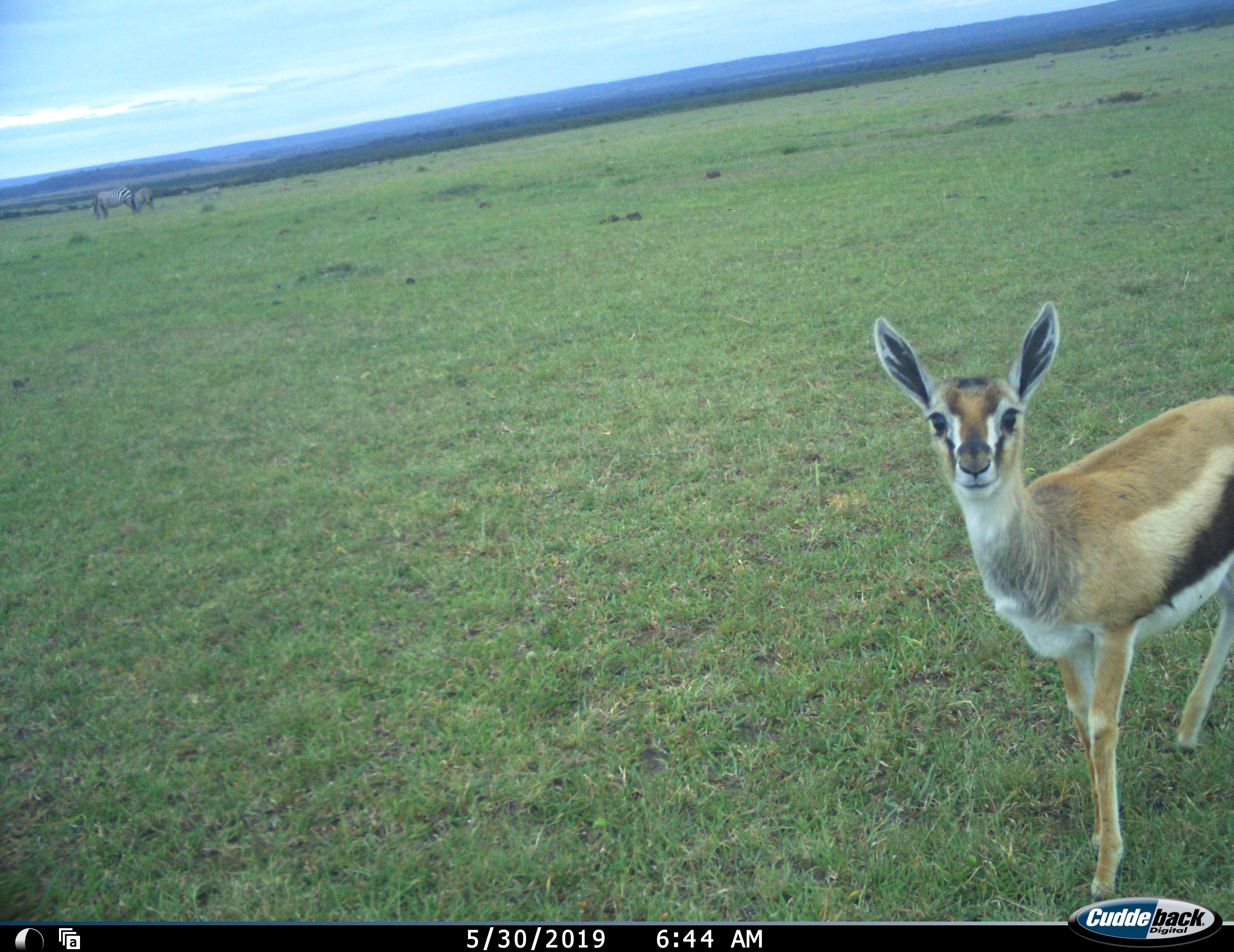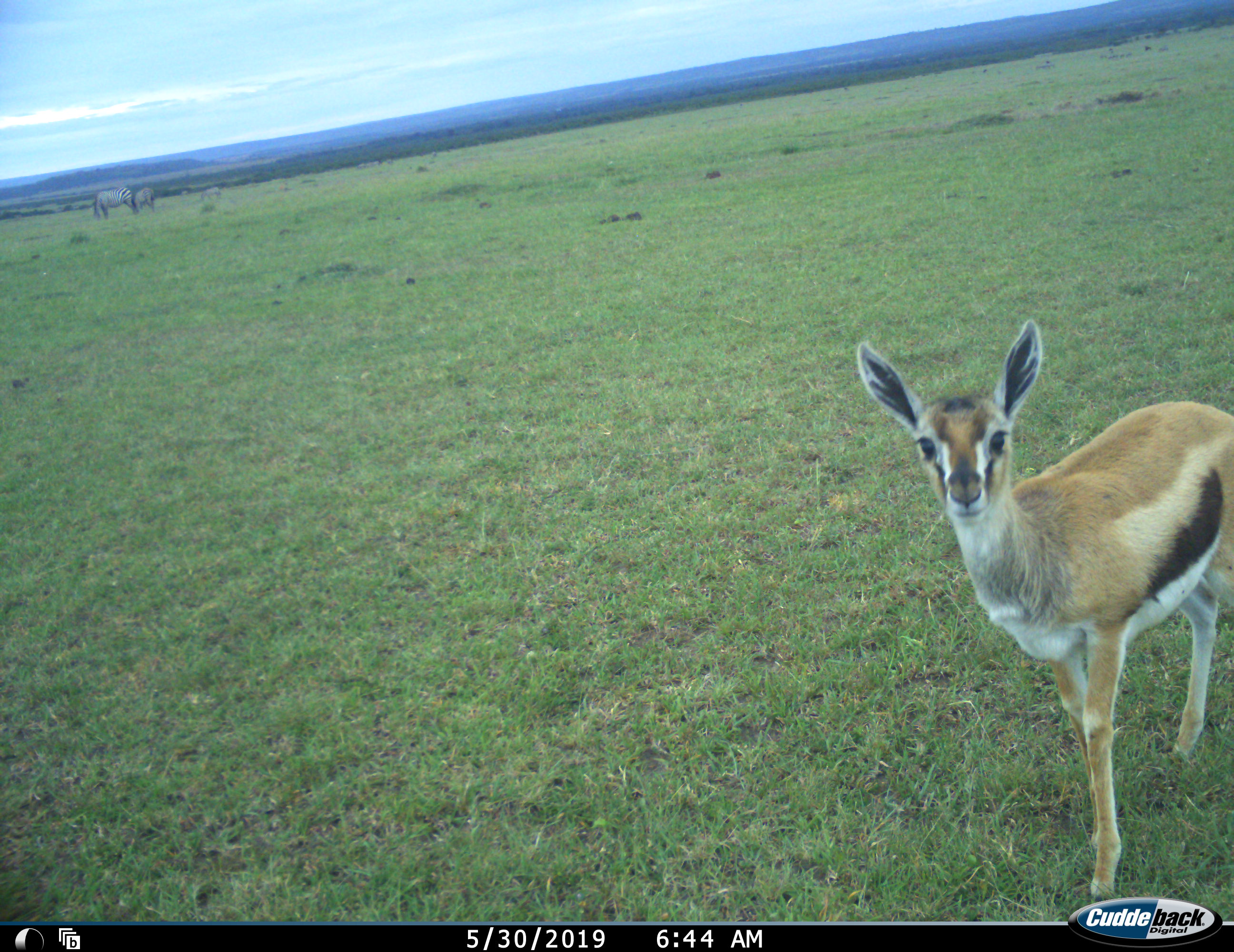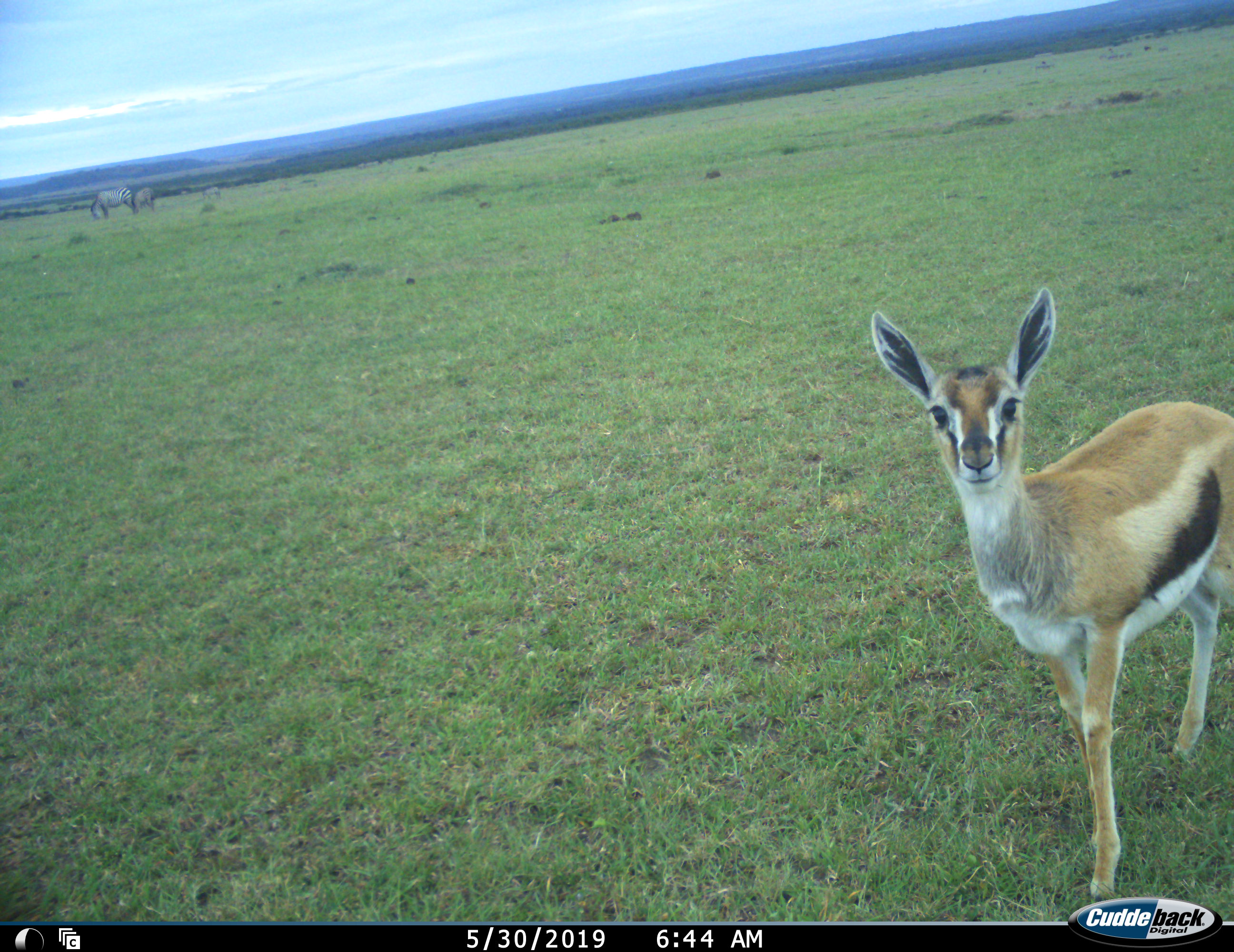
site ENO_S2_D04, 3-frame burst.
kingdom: Animalia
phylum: Chordata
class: Mammalia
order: Artiodactyla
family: Bovidae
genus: Eudorcas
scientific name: Eudorcas thomsonii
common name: thomson's gazelle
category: gazellethomsons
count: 1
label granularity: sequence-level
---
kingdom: Animalia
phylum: Chordata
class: Mammalia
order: Perissodactyla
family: Equidae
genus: Equus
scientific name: Equus quagga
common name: plains zebra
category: zebraplains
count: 2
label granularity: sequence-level